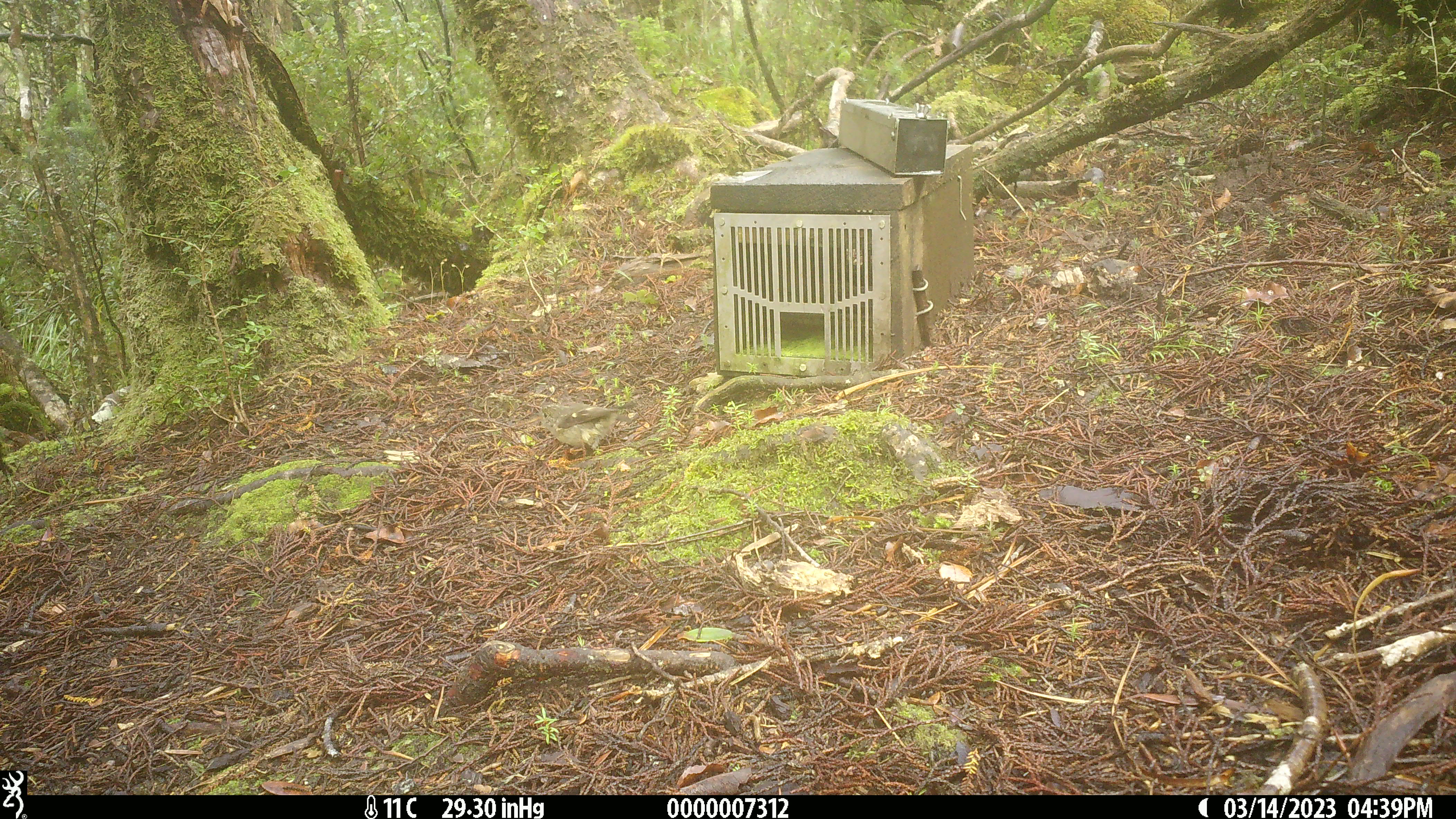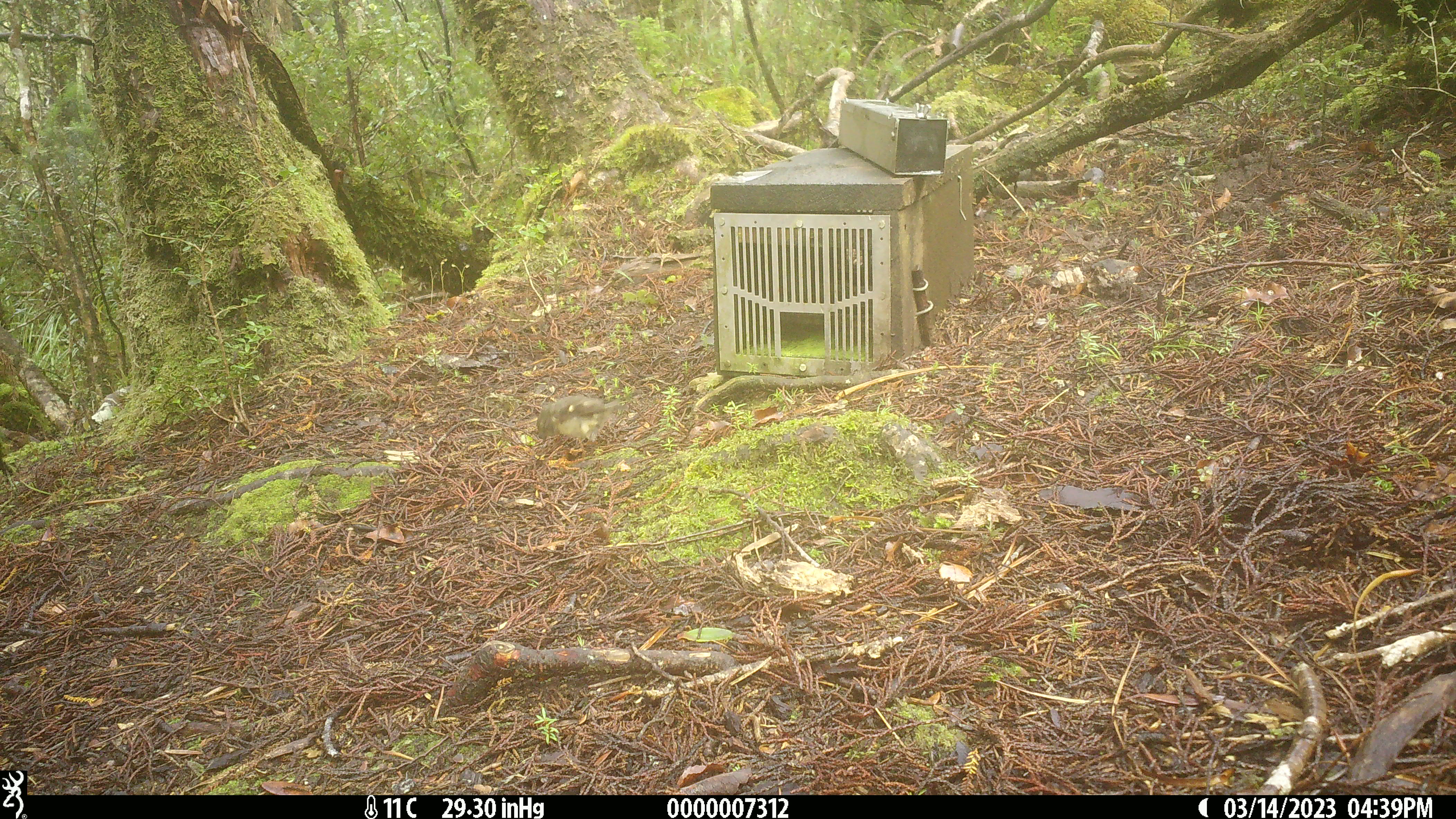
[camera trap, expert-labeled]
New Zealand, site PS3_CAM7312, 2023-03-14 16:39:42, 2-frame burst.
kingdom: Animalia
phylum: Chordata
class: Aves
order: Passeriformes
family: Petroicidae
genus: Petroica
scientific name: Petroica macrocephala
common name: tomtit